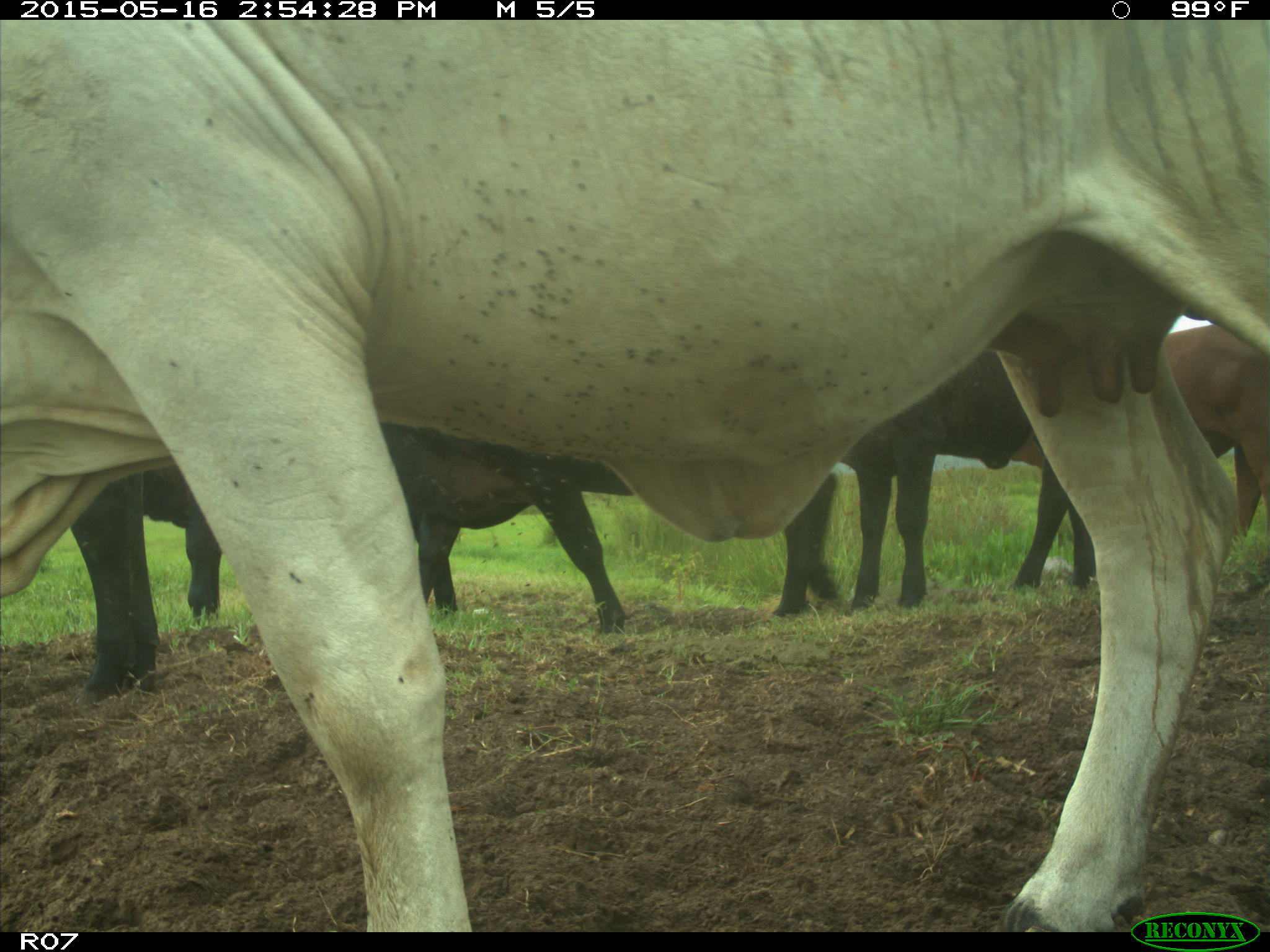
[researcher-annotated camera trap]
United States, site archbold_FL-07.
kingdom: Animalia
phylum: Chordata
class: Mammalia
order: Artiodactyla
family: Bovidae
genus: Bos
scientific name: Bos taurus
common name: domestic cow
Bos taurus (domestic cow).